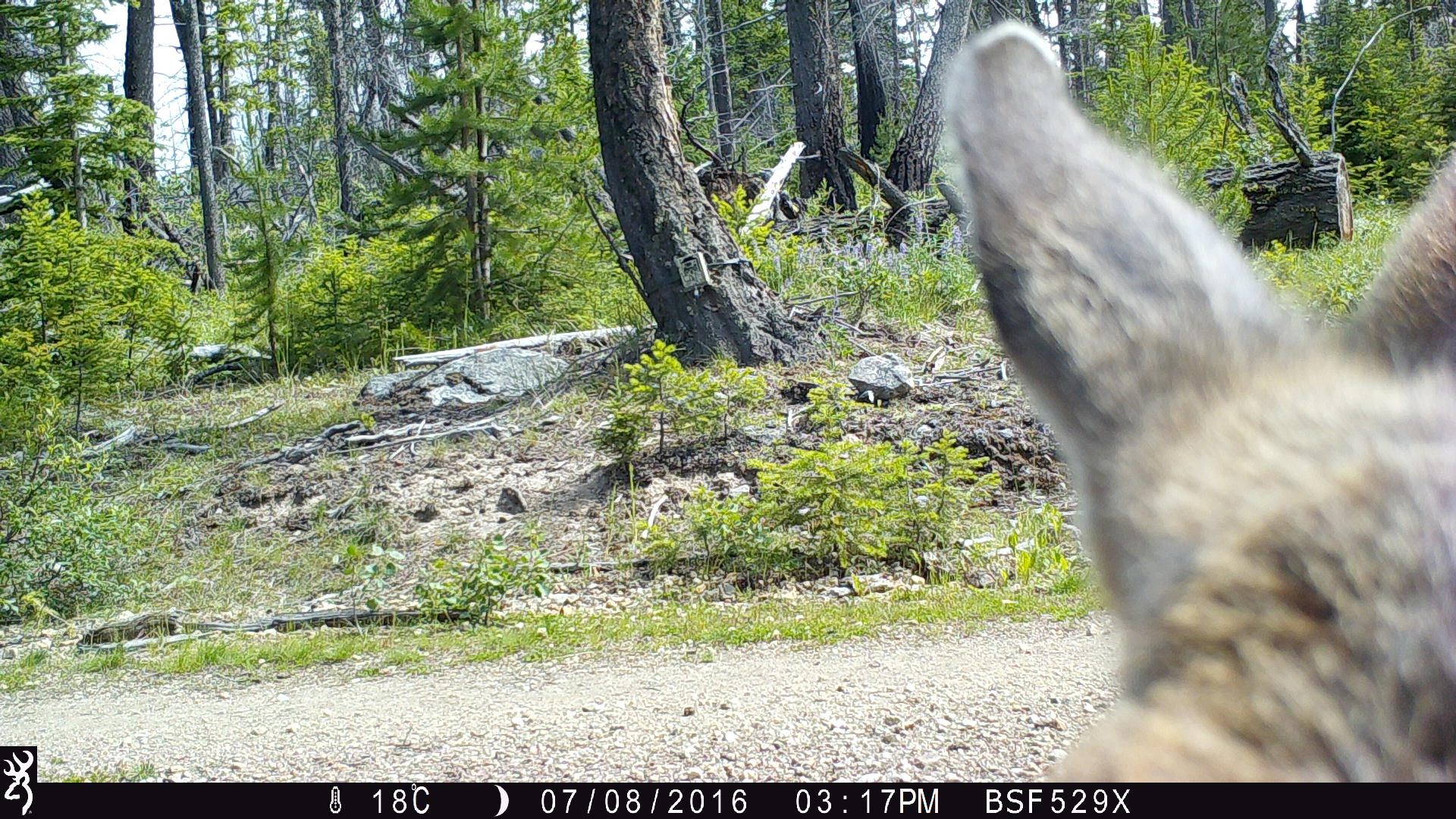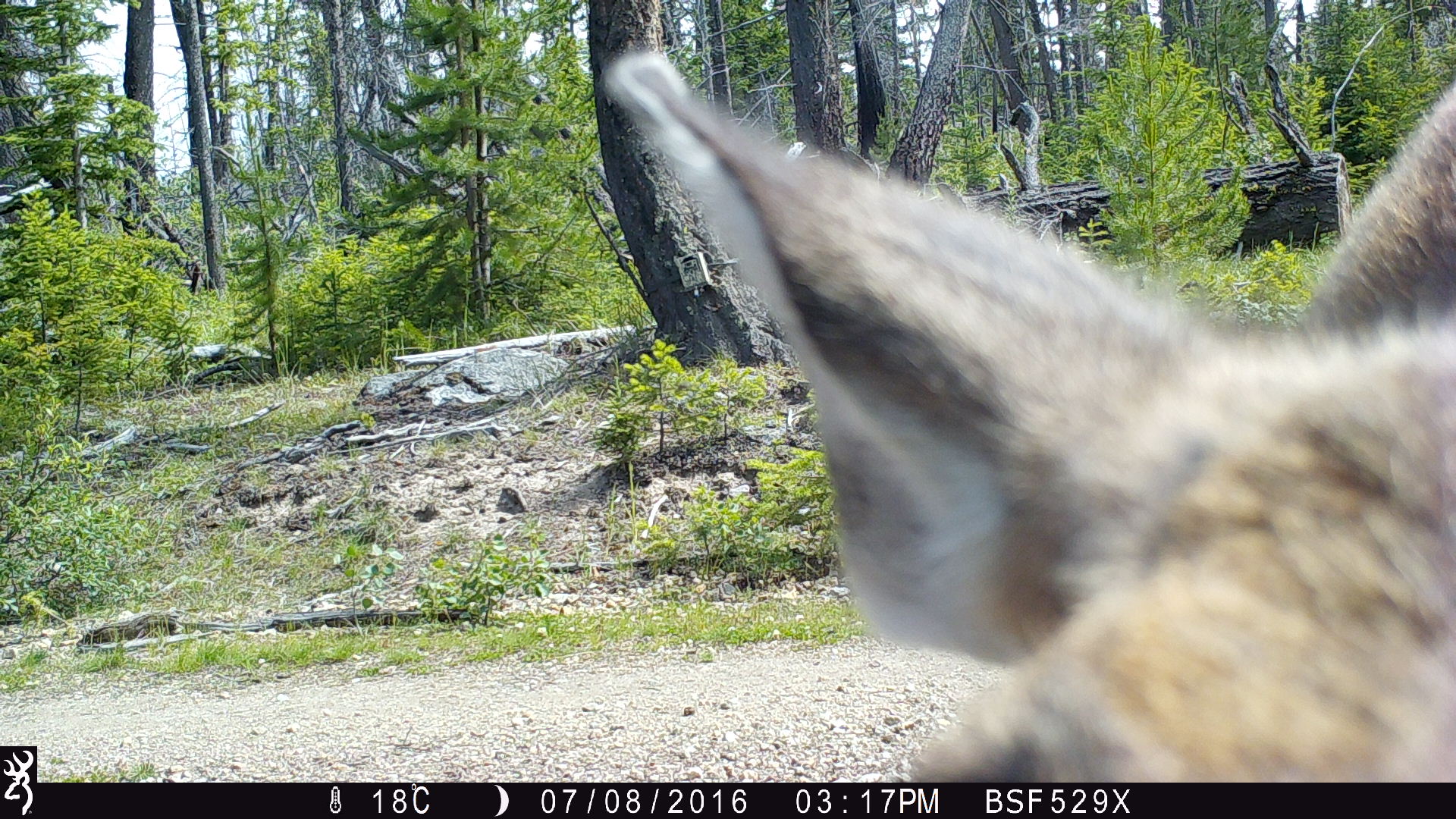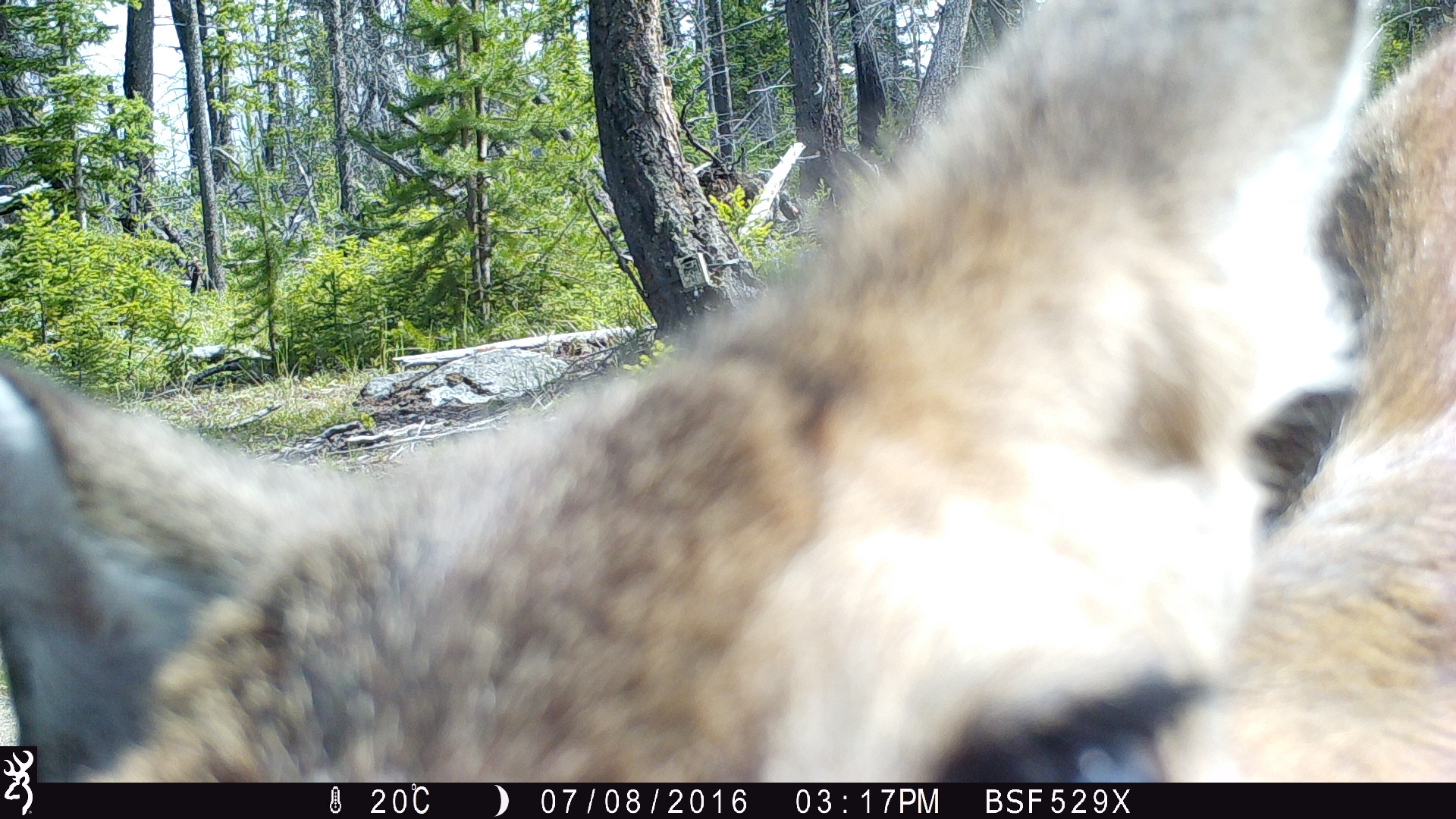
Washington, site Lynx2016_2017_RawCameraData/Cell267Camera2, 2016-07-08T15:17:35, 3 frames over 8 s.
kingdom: Animalia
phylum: Chordata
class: Mammalia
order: Artiodactyla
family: Cervidae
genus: Odocoileus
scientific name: Odocoileus hemionus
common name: mule deer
Odocoileus hemionus (mule deer). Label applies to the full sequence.